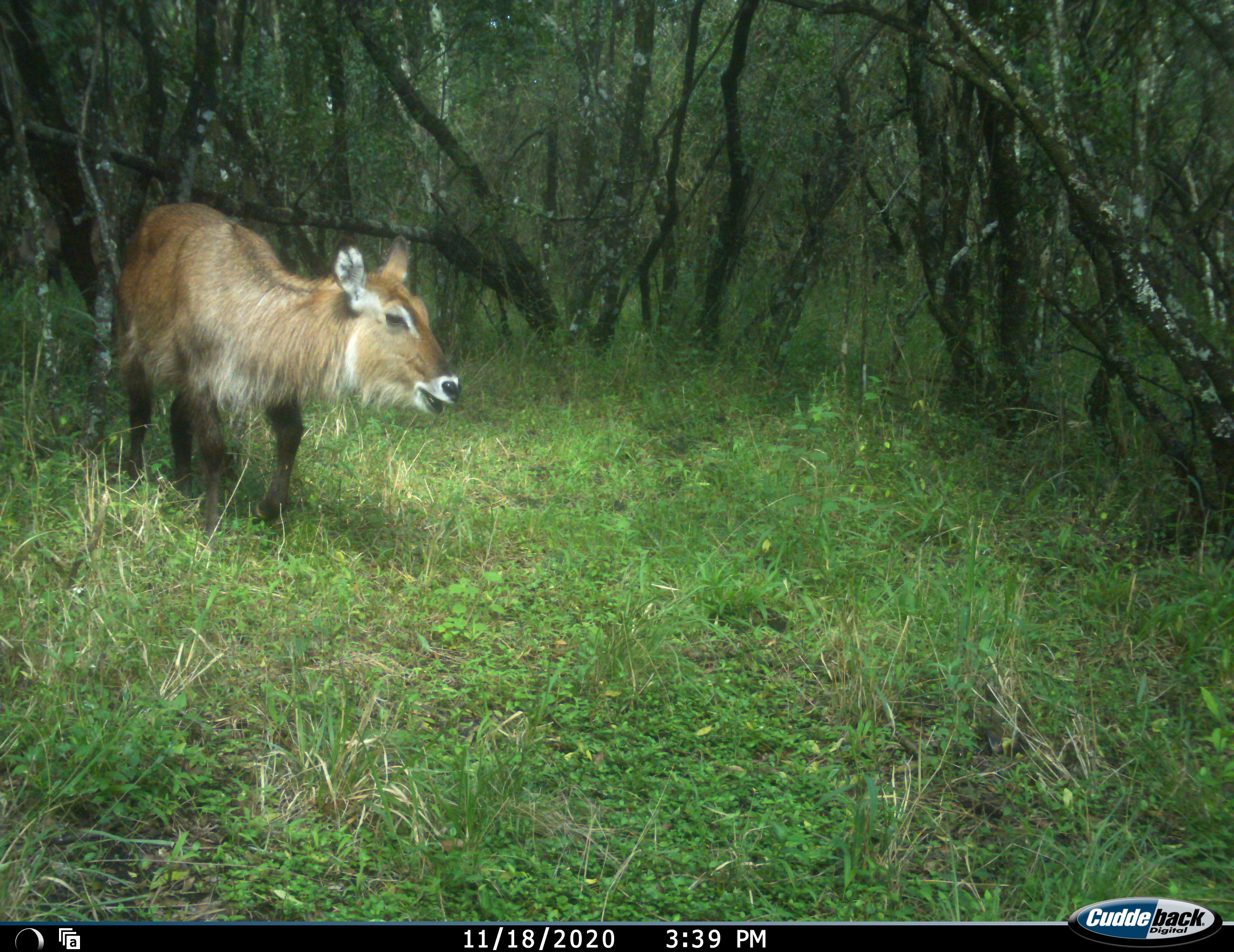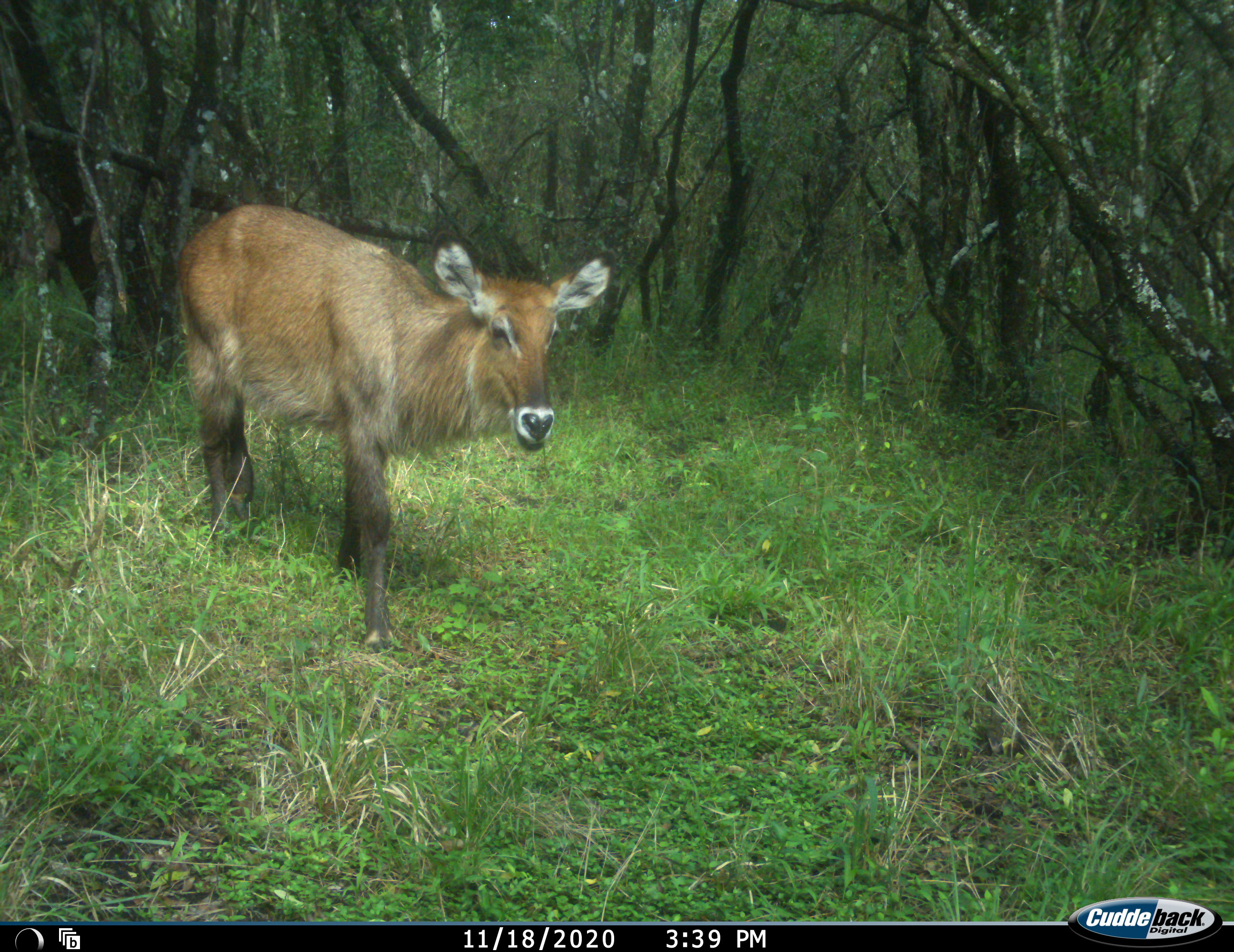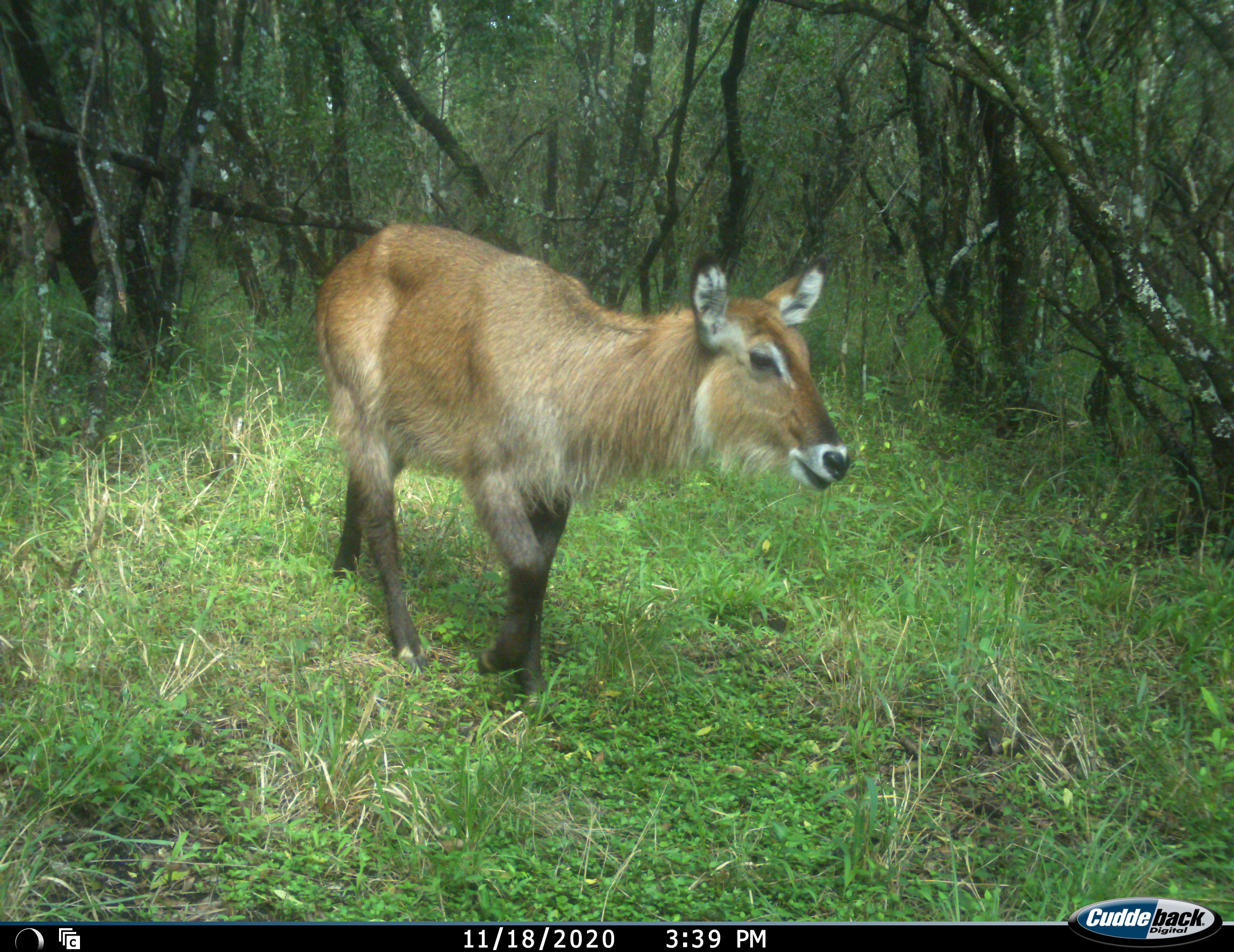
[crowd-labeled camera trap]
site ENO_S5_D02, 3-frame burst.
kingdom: Animalia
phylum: Chordata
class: Mammalia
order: Artiodactyla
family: Bovidae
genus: Kobus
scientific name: Kobus ellipsiprymnus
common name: waterbuck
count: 1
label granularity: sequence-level